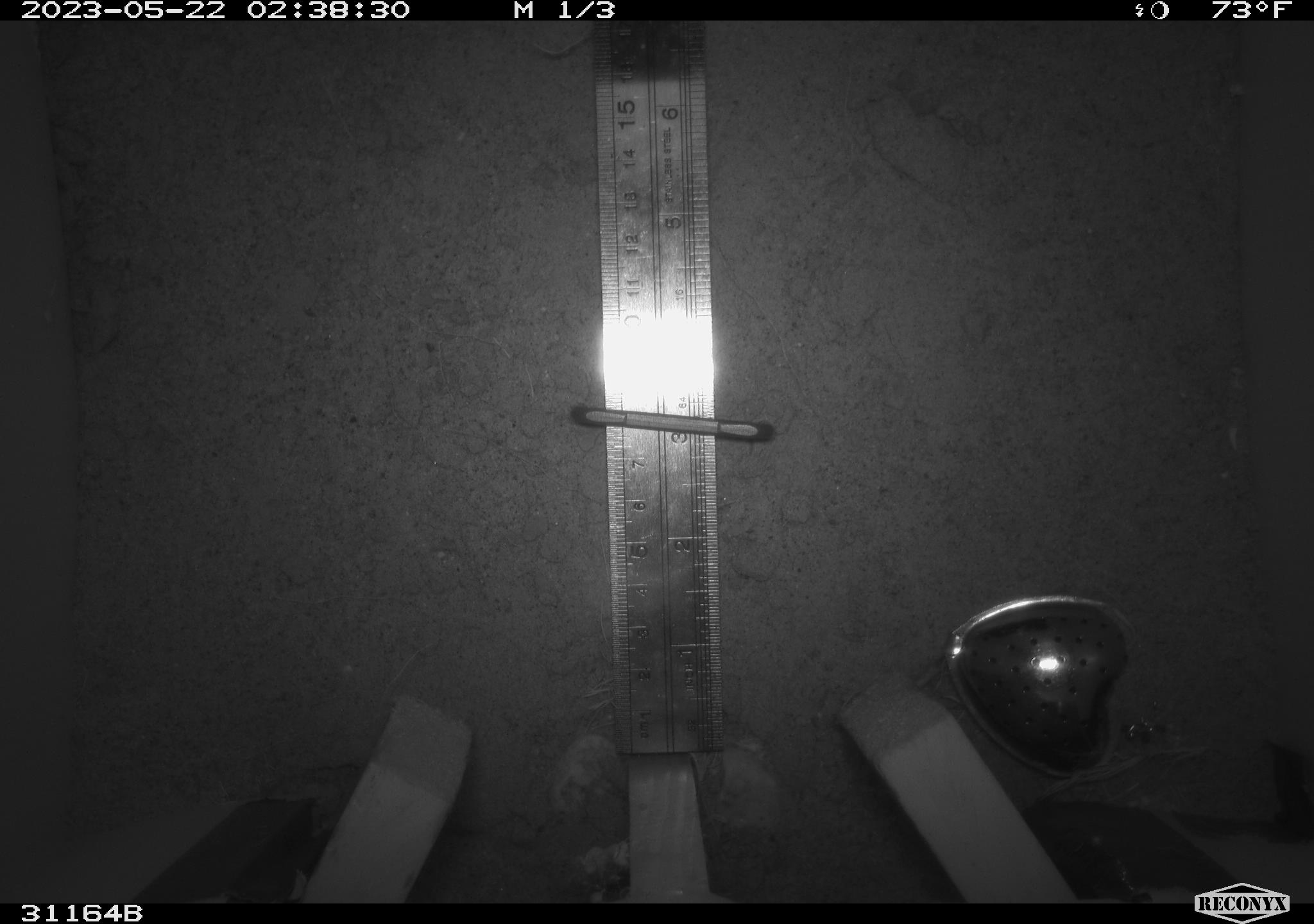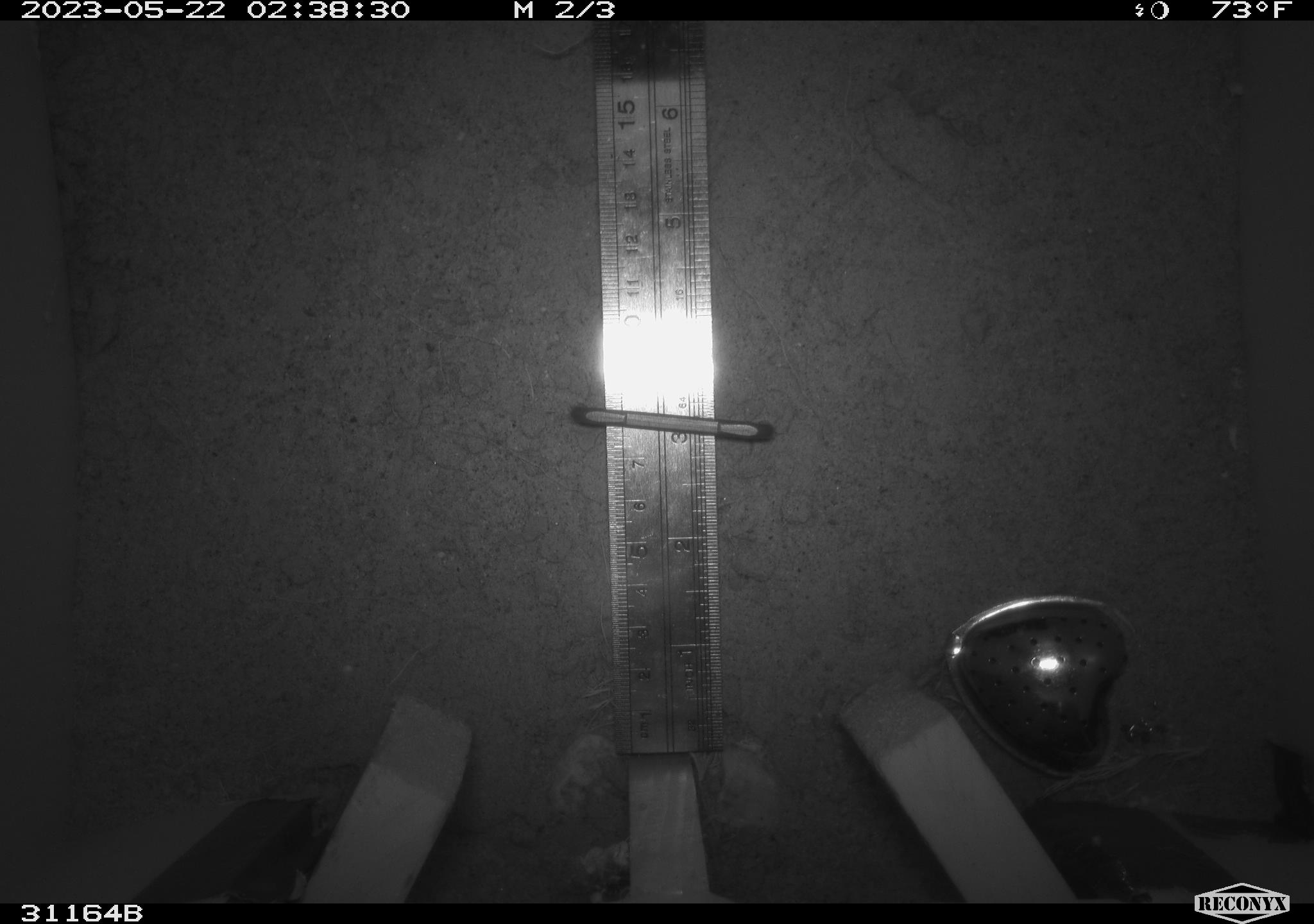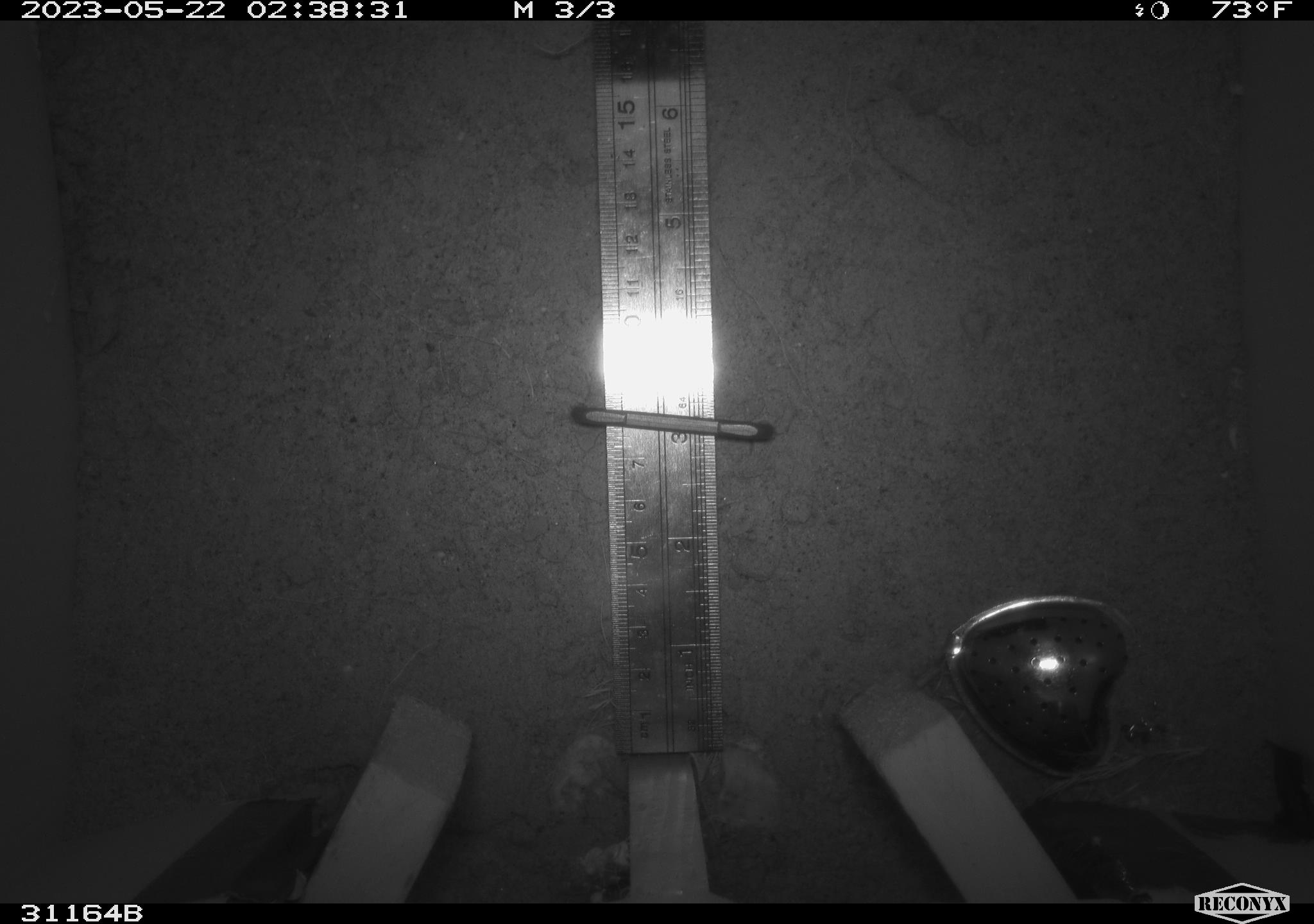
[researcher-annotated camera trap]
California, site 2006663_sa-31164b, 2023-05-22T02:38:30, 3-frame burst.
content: unidentified animal